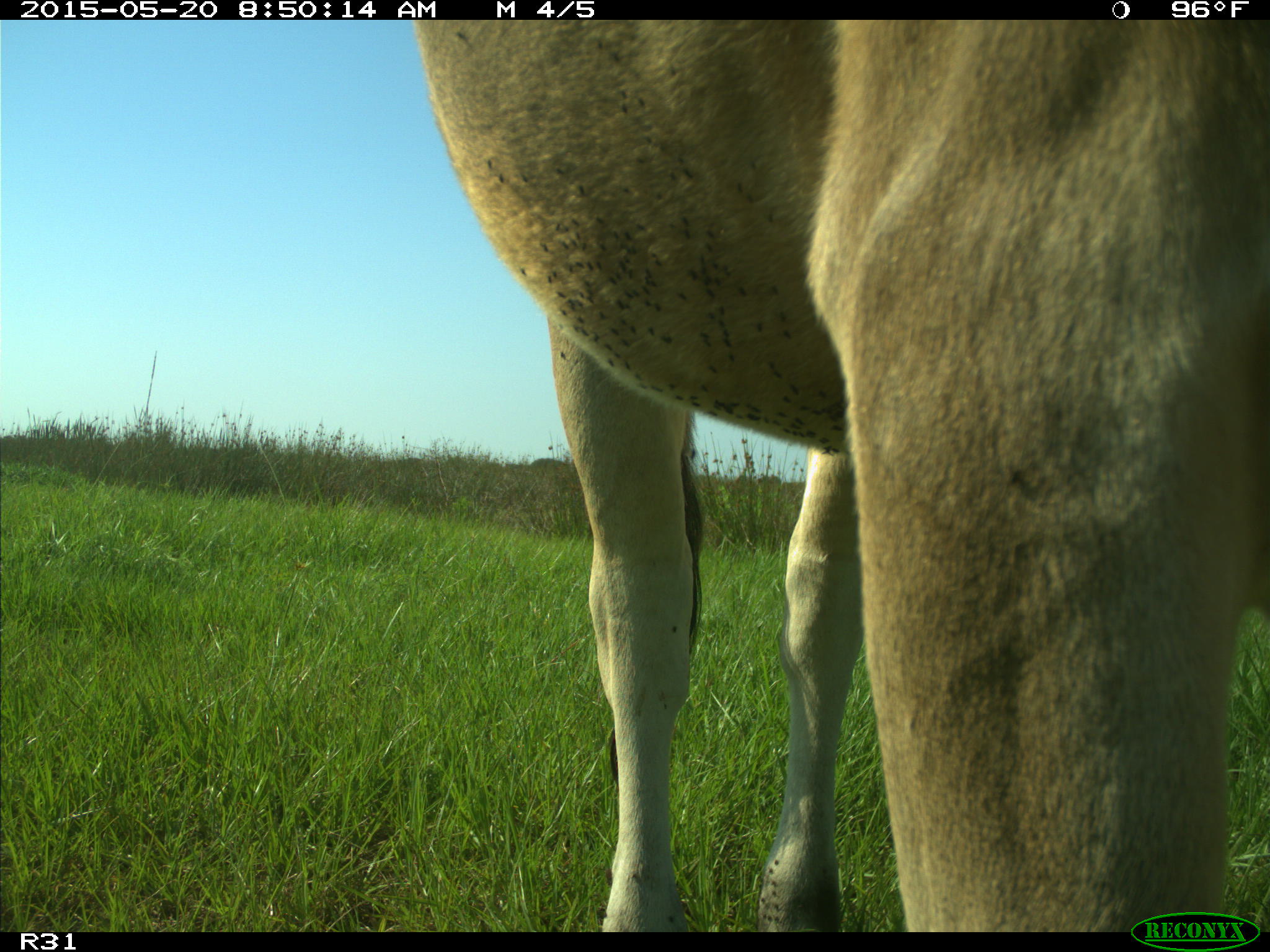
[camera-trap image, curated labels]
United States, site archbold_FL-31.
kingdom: Animalia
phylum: Chordata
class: Mammalia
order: Artiodactyla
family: Bovidae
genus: Bos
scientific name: Bos taurus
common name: domestic cow